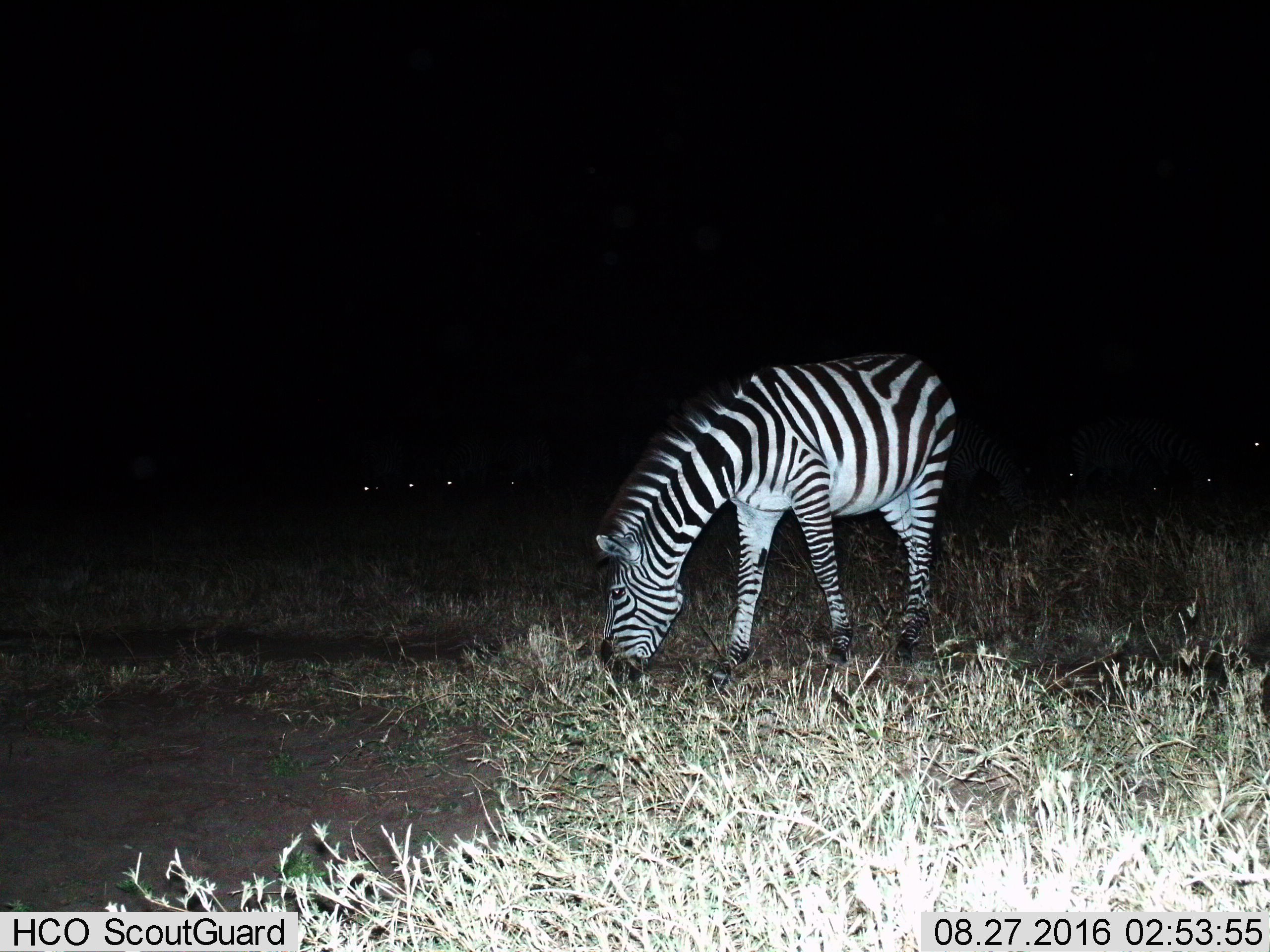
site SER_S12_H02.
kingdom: Animalia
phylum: Chordata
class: Mammalia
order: Perissodactyla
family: Equidae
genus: Equus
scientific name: Equus quagga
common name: plains zebra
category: zebraplains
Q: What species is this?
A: Zebraplains (plains zebra) (Equus quagga).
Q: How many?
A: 1.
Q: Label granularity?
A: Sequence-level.